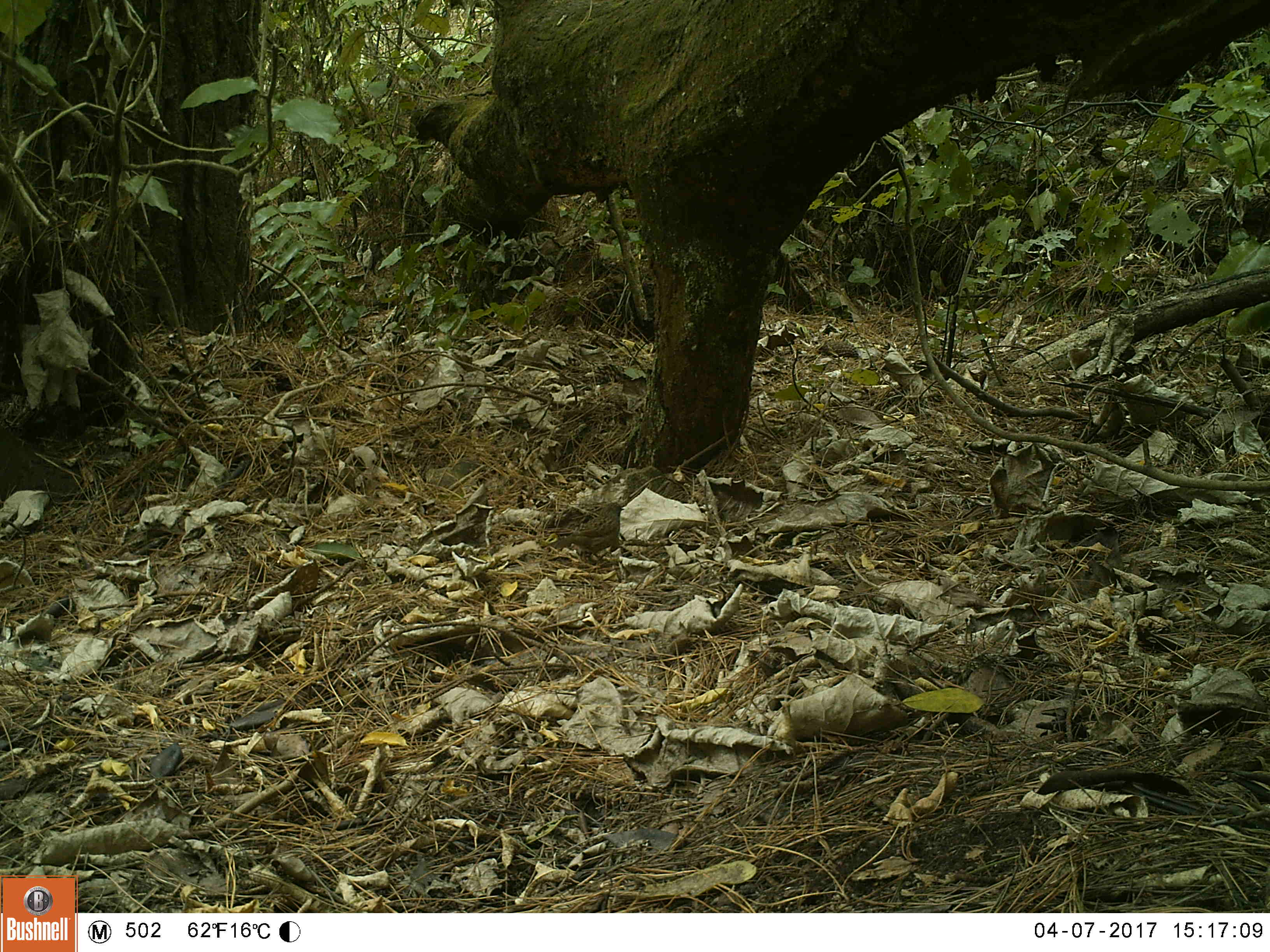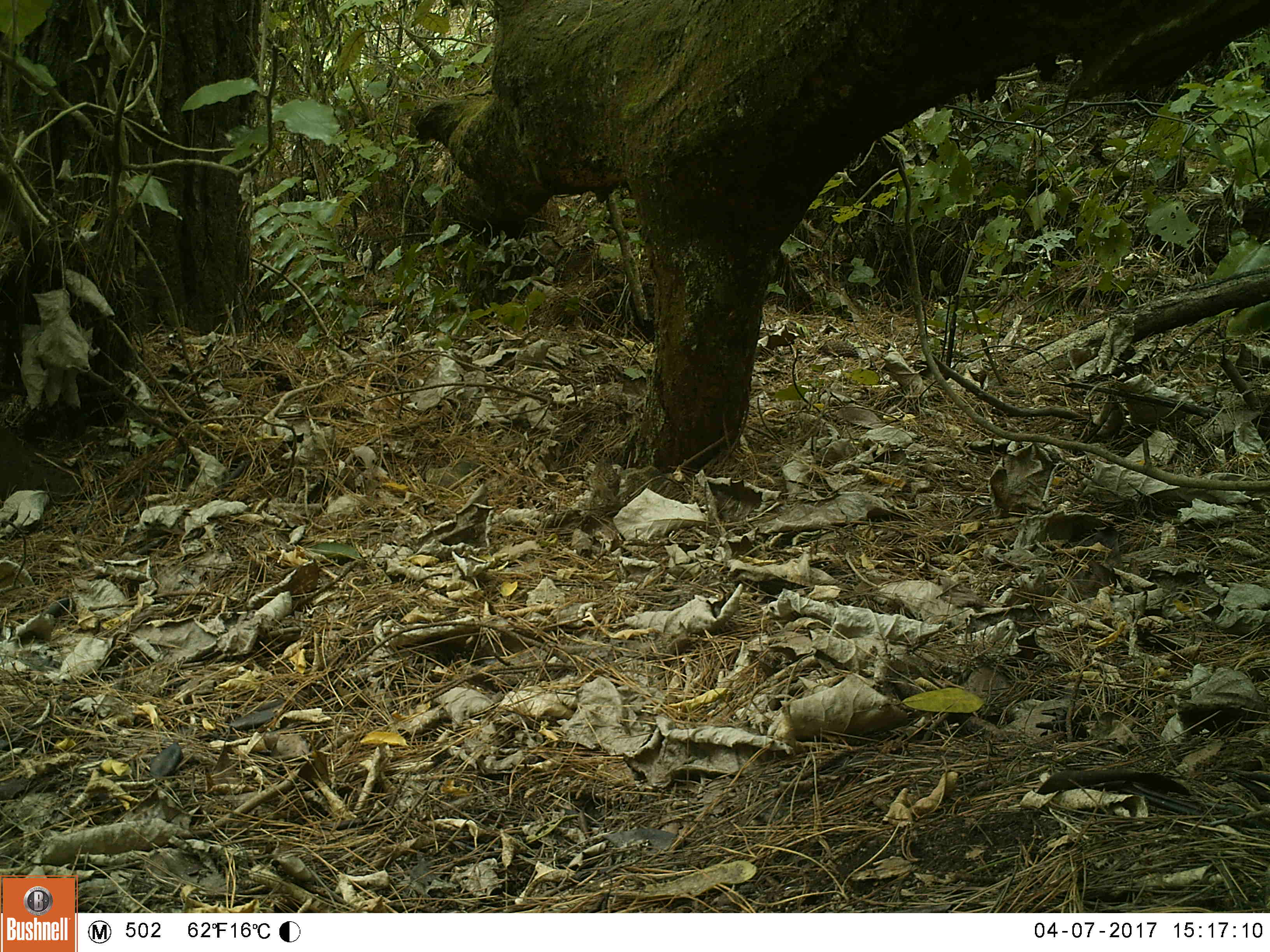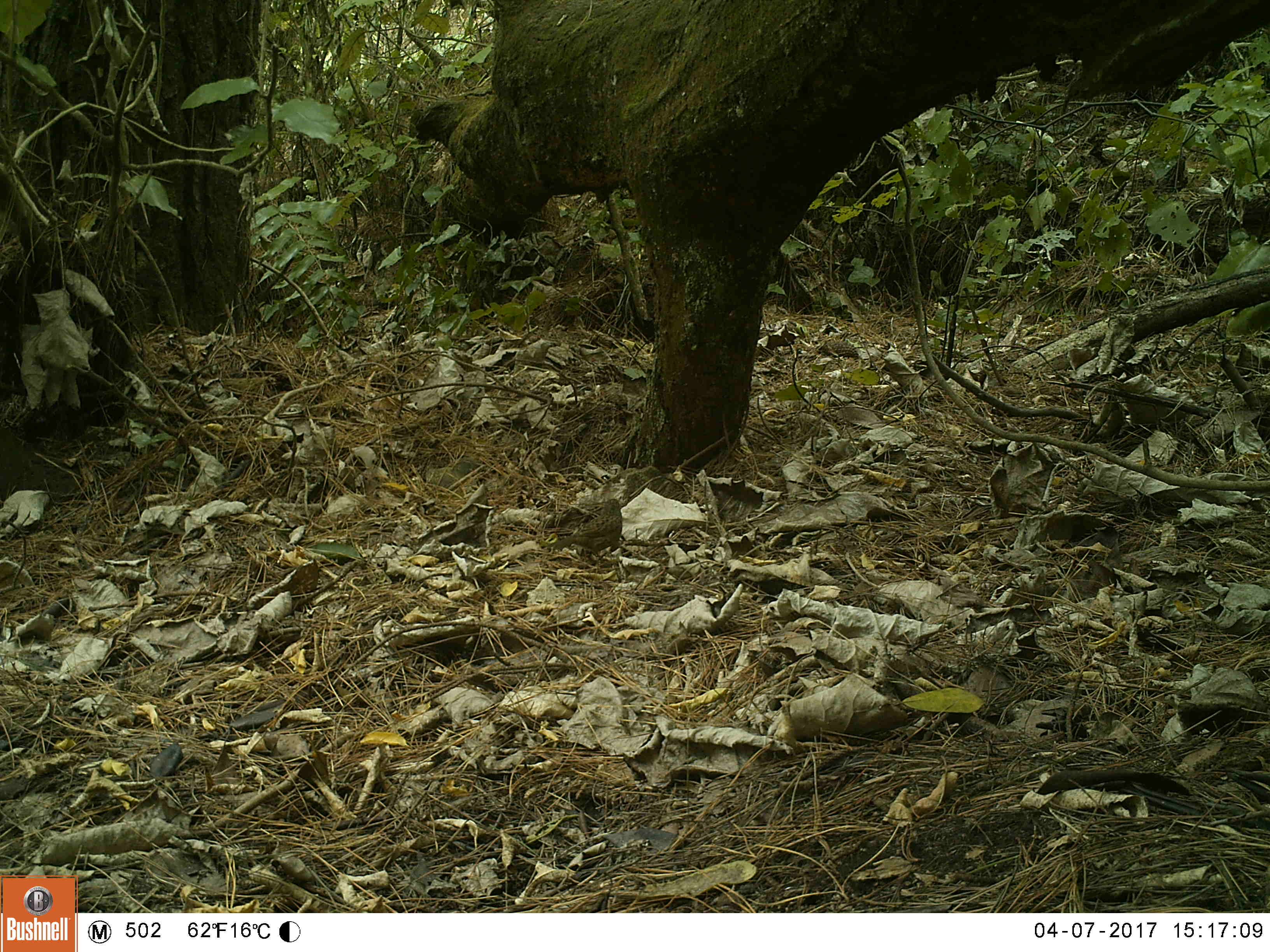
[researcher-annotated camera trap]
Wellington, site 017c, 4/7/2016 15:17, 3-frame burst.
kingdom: Animalia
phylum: Chordata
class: Aves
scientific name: Aves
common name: bird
Bird (Aves).